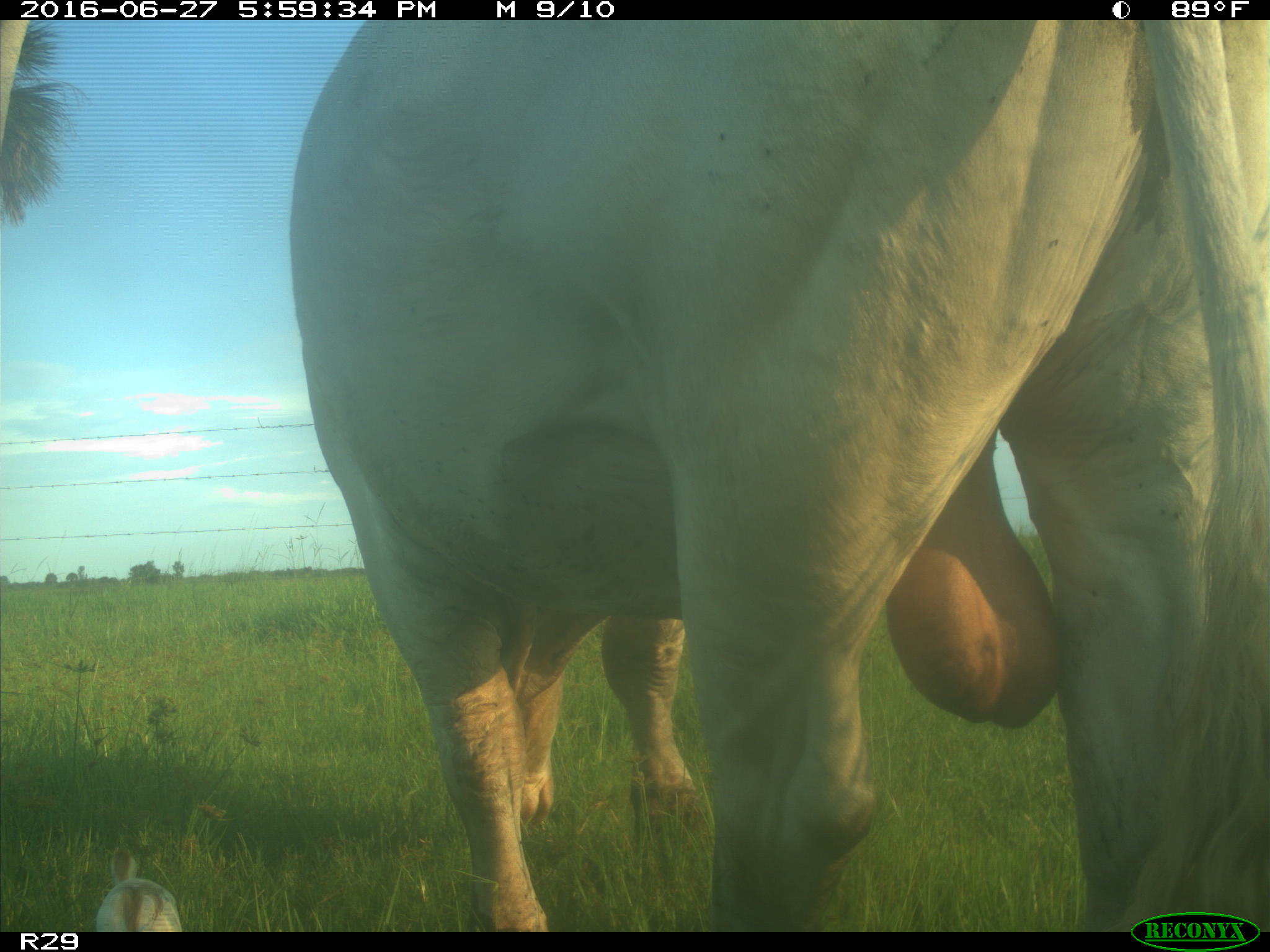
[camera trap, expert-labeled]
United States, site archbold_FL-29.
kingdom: Animalia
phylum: Chordata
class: Mammalia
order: Artiodactyla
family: Bovidae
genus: Bos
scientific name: Bos taurus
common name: domestic cow